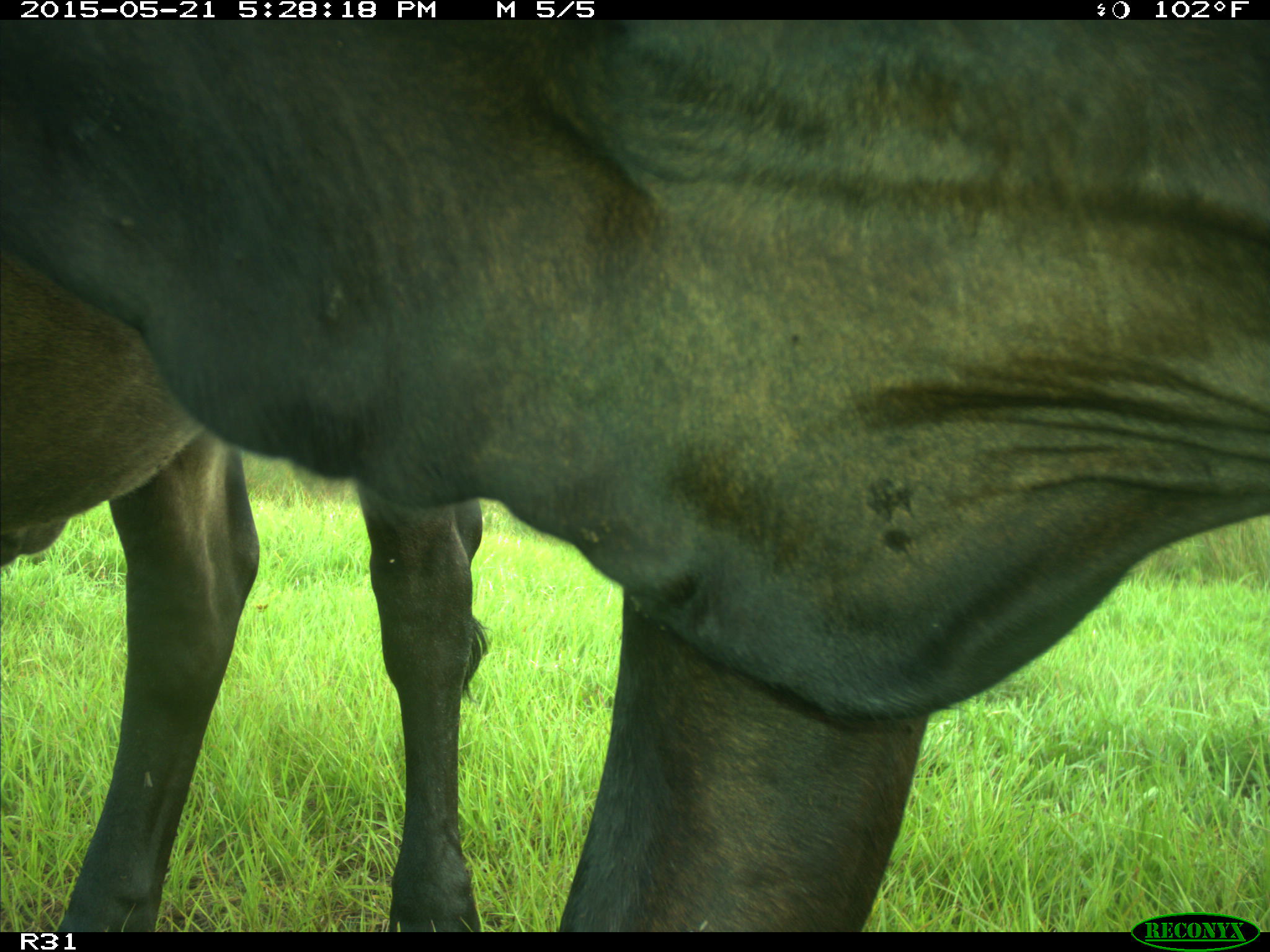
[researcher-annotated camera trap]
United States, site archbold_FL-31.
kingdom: Animalia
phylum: Chordata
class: Mammalia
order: Artiodactyla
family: Bovidae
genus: Bos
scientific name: Bos taurus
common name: domestic cow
Bos taurus (domestic cow).